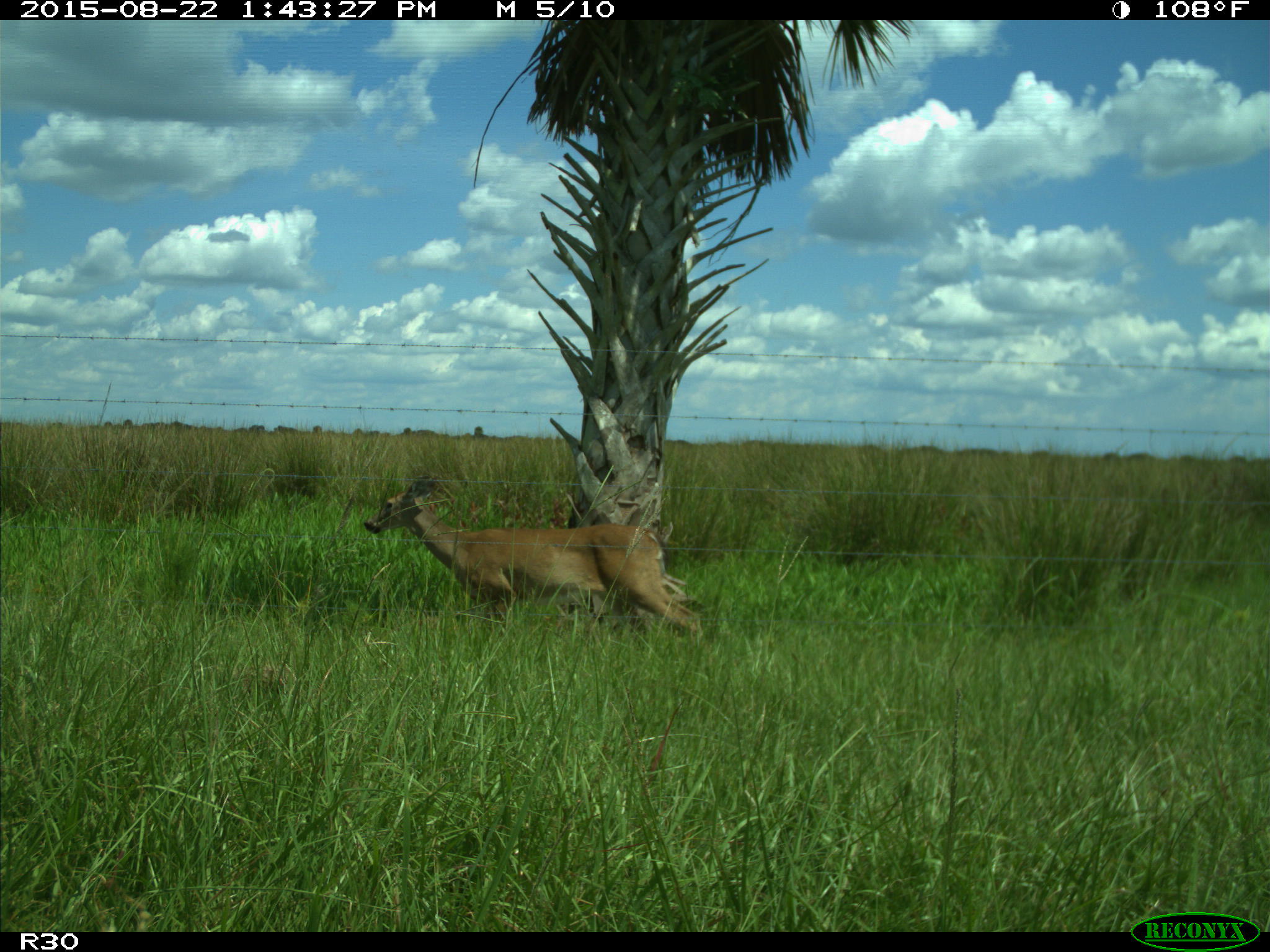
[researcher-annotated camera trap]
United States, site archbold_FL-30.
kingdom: Animalia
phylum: Chordata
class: Mammalia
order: Artiodactyla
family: Cervidae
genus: Odocoileus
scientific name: Odocoileus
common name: deer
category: unidentified deer